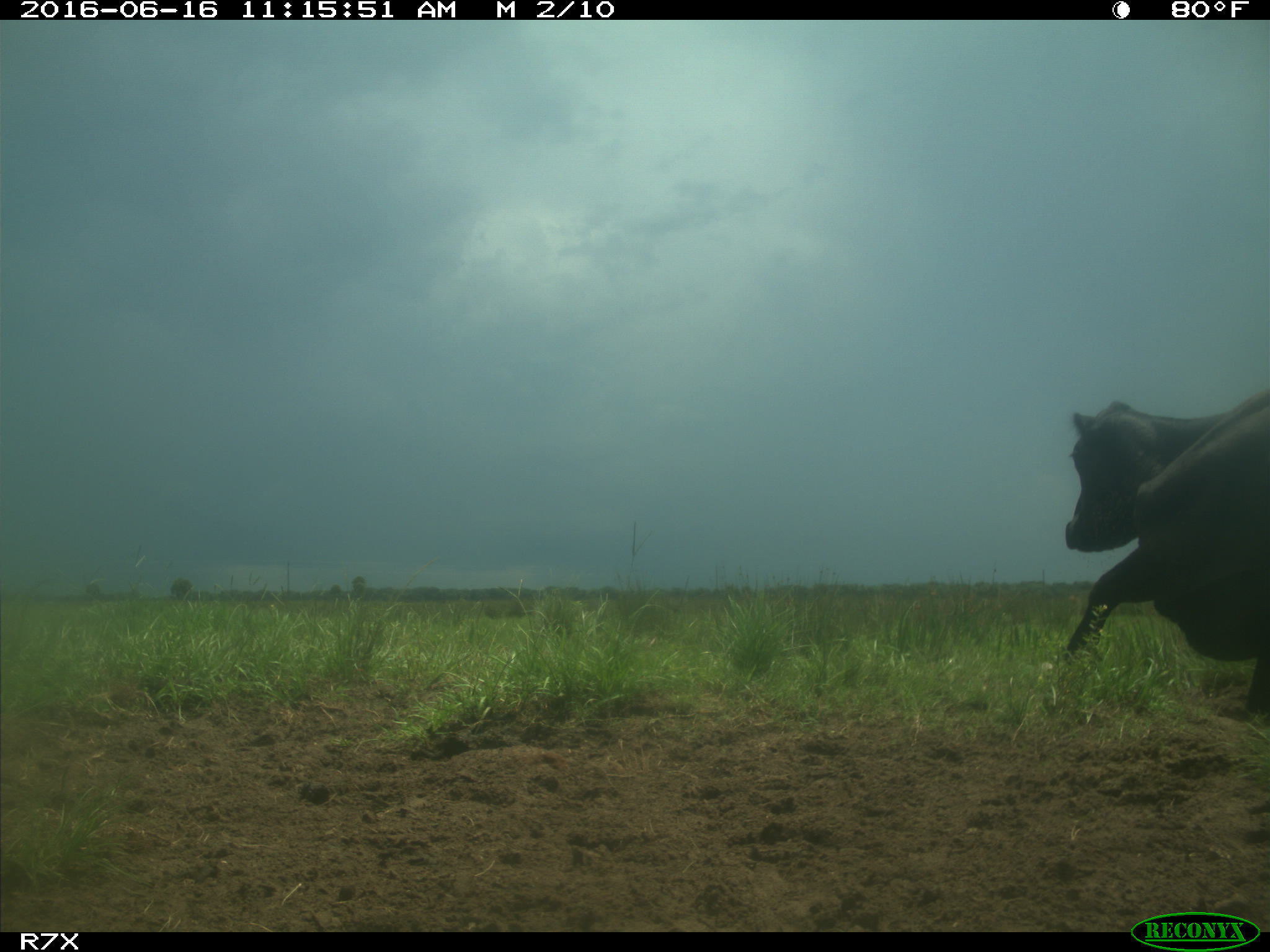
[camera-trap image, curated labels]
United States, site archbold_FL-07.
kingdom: Animalia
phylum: Chordata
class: Mammalia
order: Artiodactyla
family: Bovidae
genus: Bos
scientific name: Bos taurus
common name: domestic cow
Bos taurus (domestic cow).